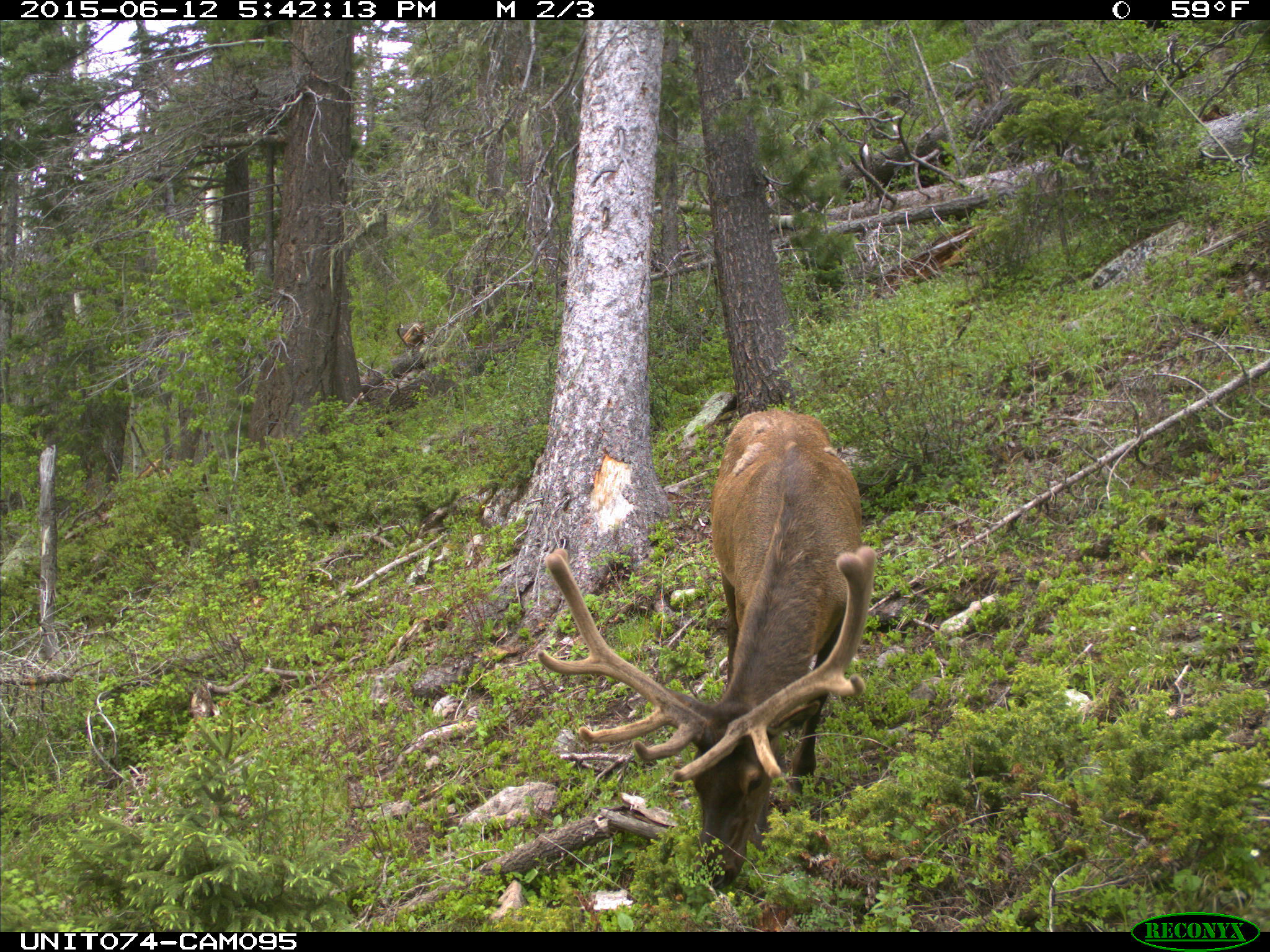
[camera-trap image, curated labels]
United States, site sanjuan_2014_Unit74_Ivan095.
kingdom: Animalia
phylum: Chordata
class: Mammalia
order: Artiodactyla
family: Cervidae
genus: Cervus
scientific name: Cervus elaphus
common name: red deer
Cervus elaphus (red deer).